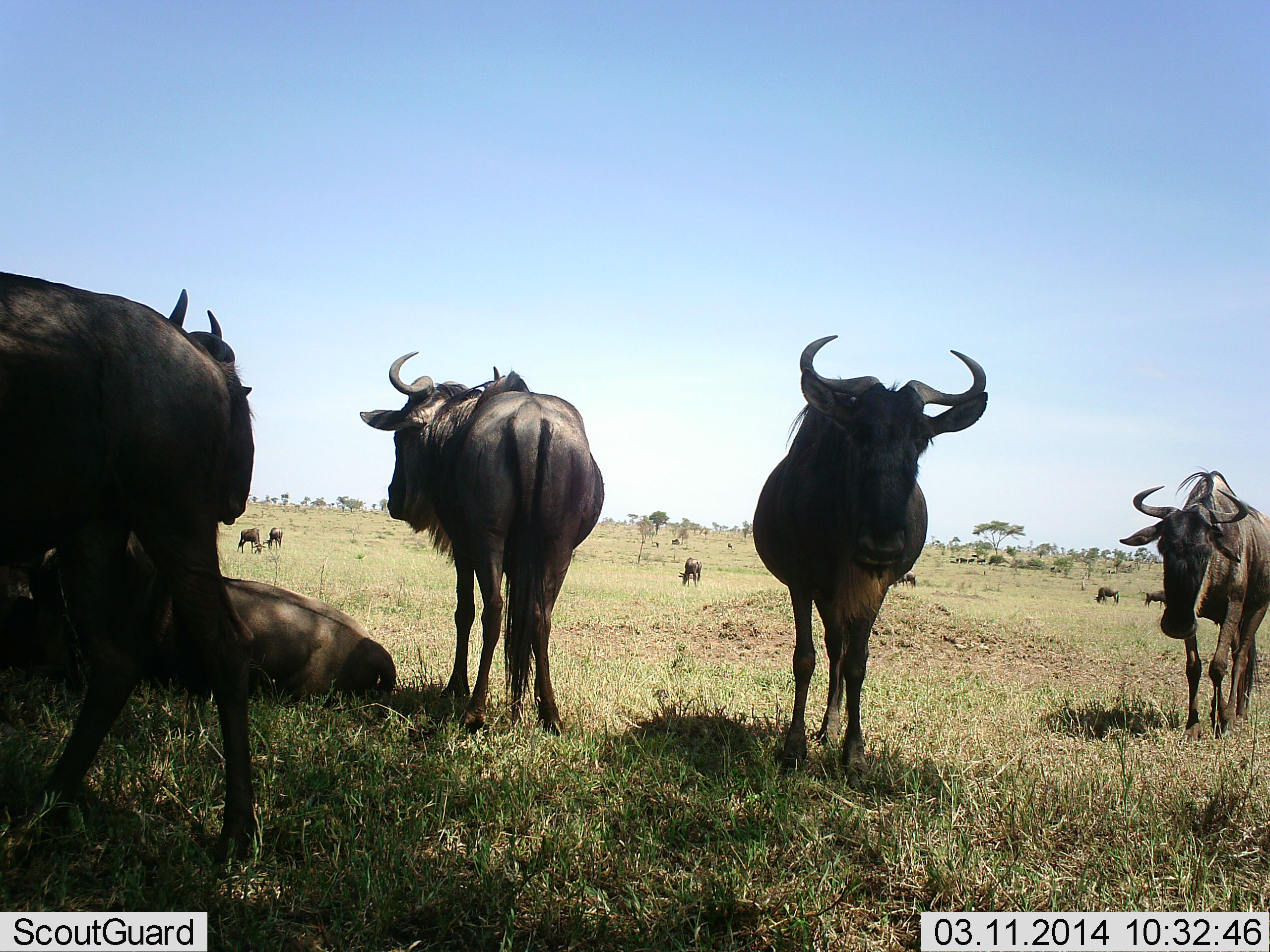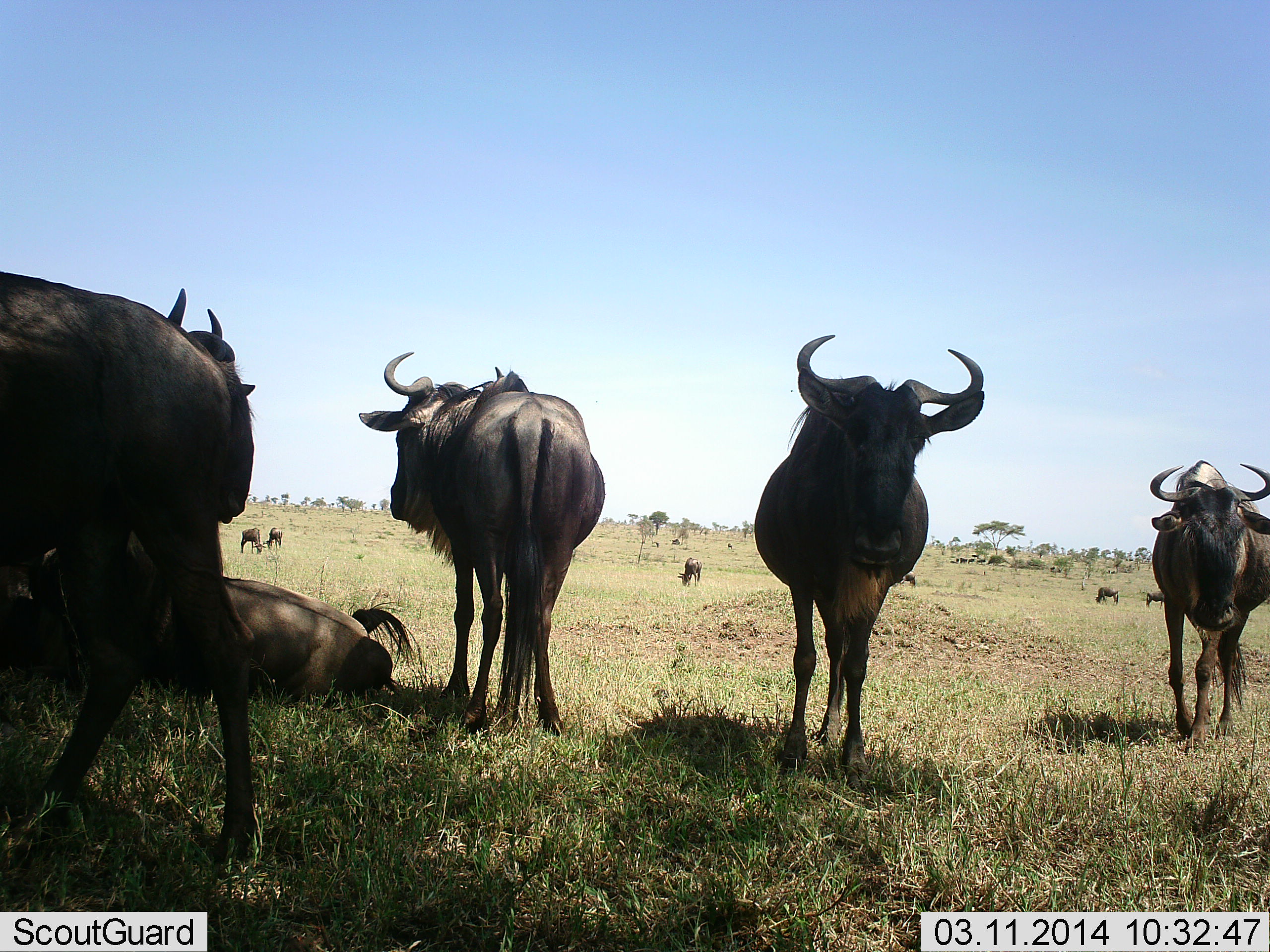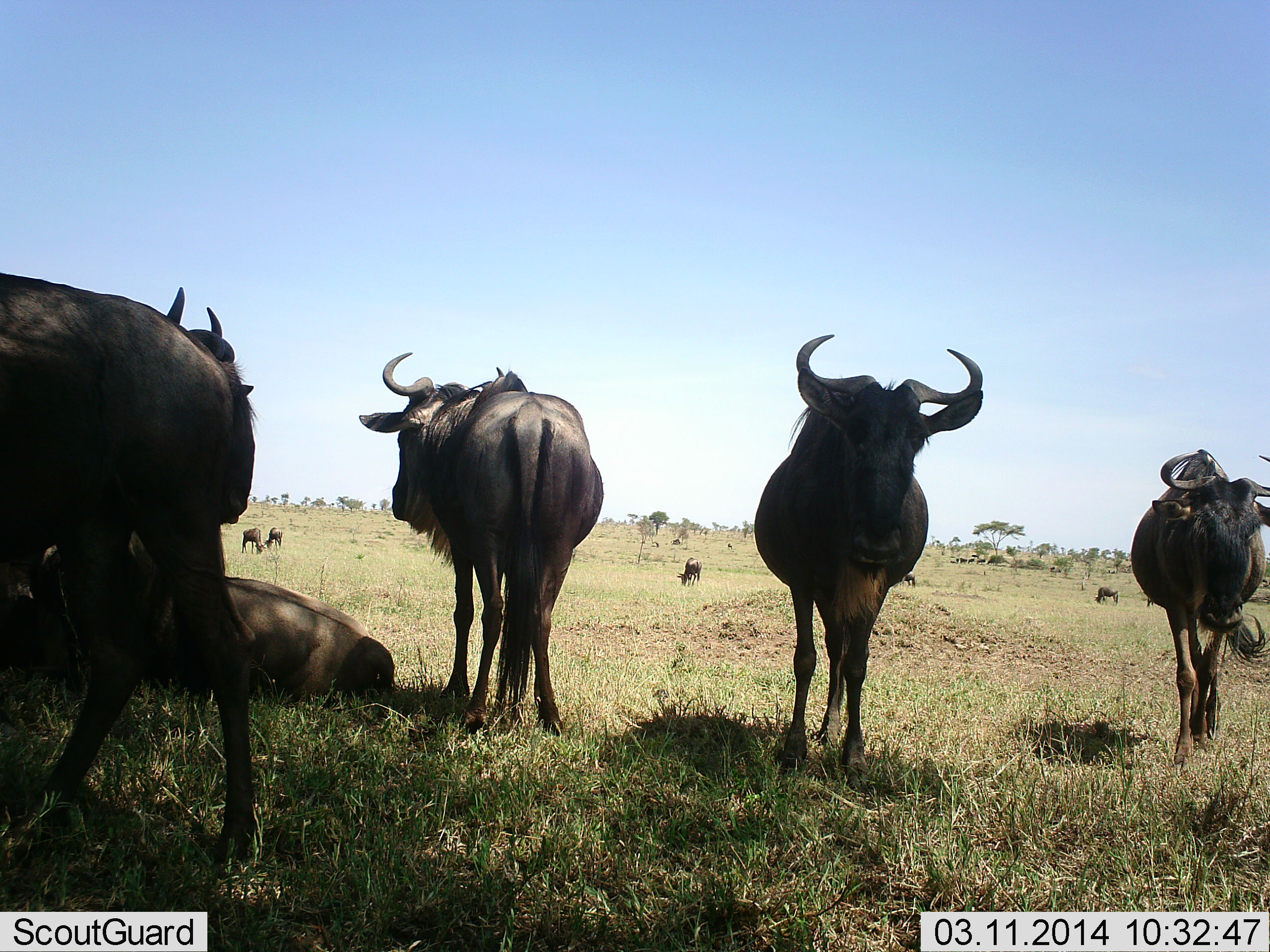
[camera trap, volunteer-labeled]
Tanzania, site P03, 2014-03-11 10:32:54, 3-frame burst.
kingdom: Animalia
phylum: Chordata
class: Mammalia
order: Artiodactyla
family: Bovidae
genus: Connochaetes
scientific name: Connochaetes taurinus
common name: blue wildebeest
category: wildebeest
Wildebeest (blue wildebeest) (Connochaetes taurinus), count 11-50. Behavior (volunteer vote fractions): standing 90%, resting 90%, moving 60%, interacting 0%. Young present (vote fraction): 10%. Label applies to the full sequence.